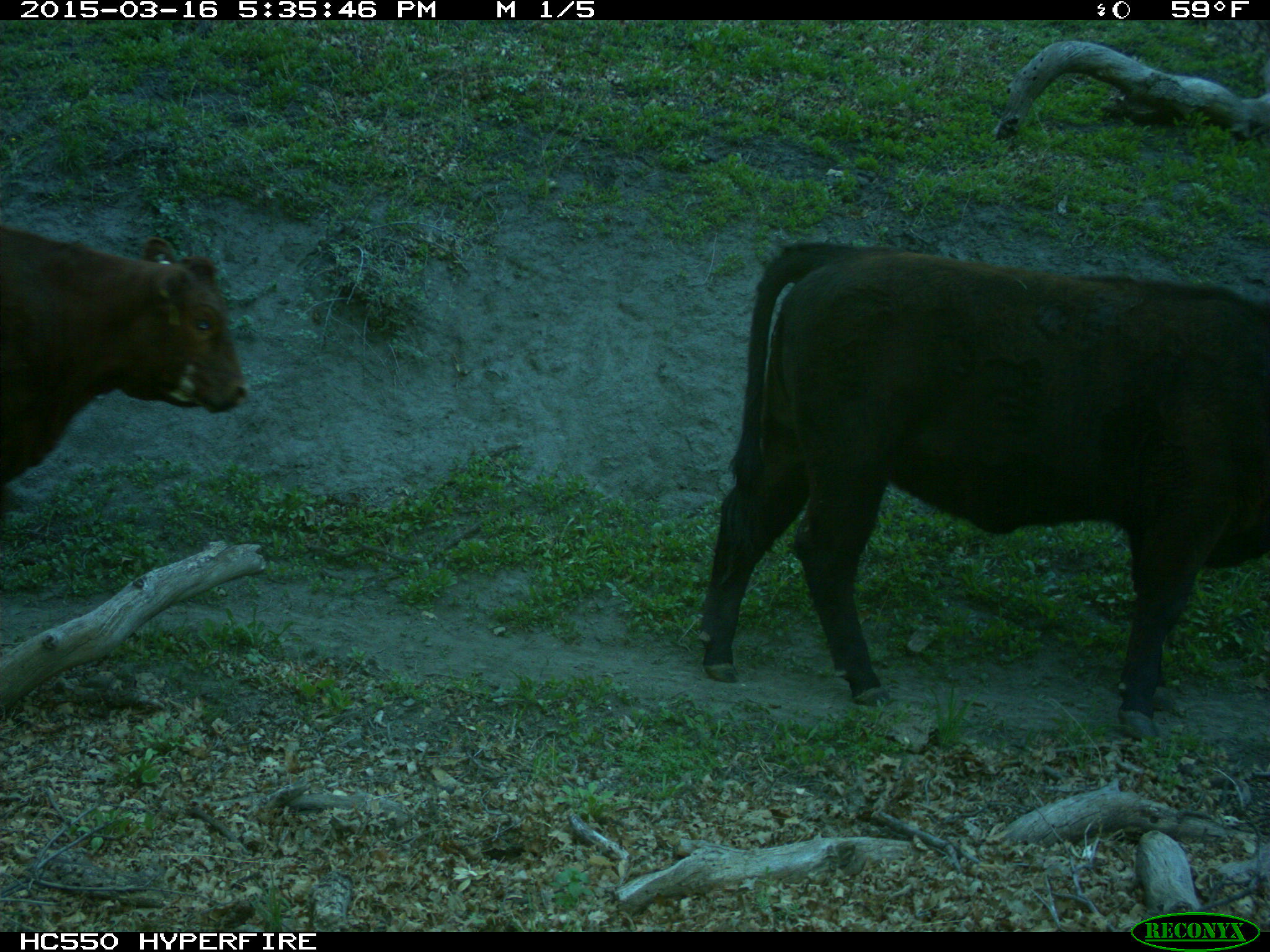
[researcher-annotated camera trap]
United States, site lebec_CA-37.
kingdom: Animalia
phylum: Chordata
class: Mammalia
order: Artiodactyla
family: Bovidae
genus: Bos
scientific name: Bos taurus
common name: domestic cow